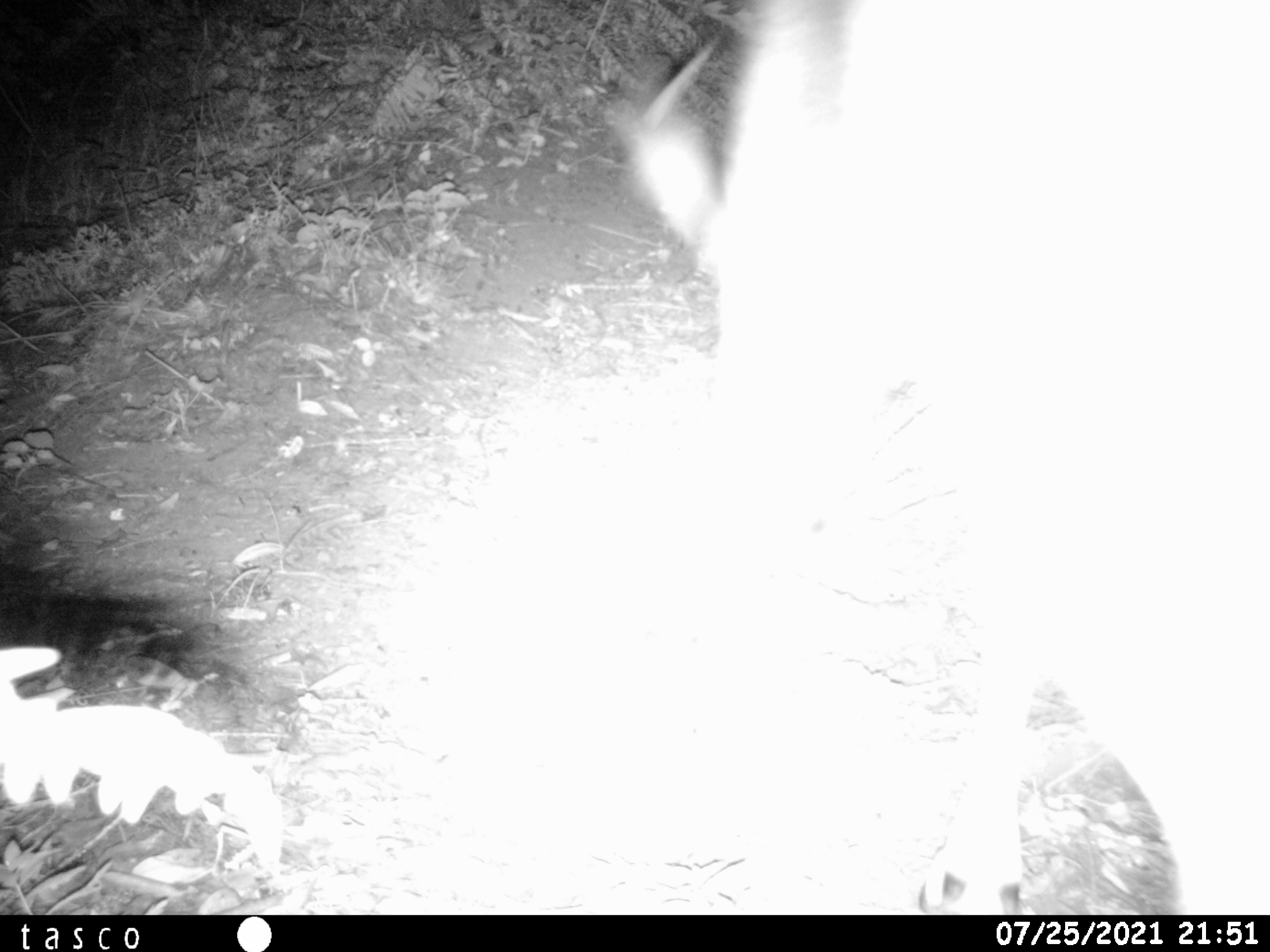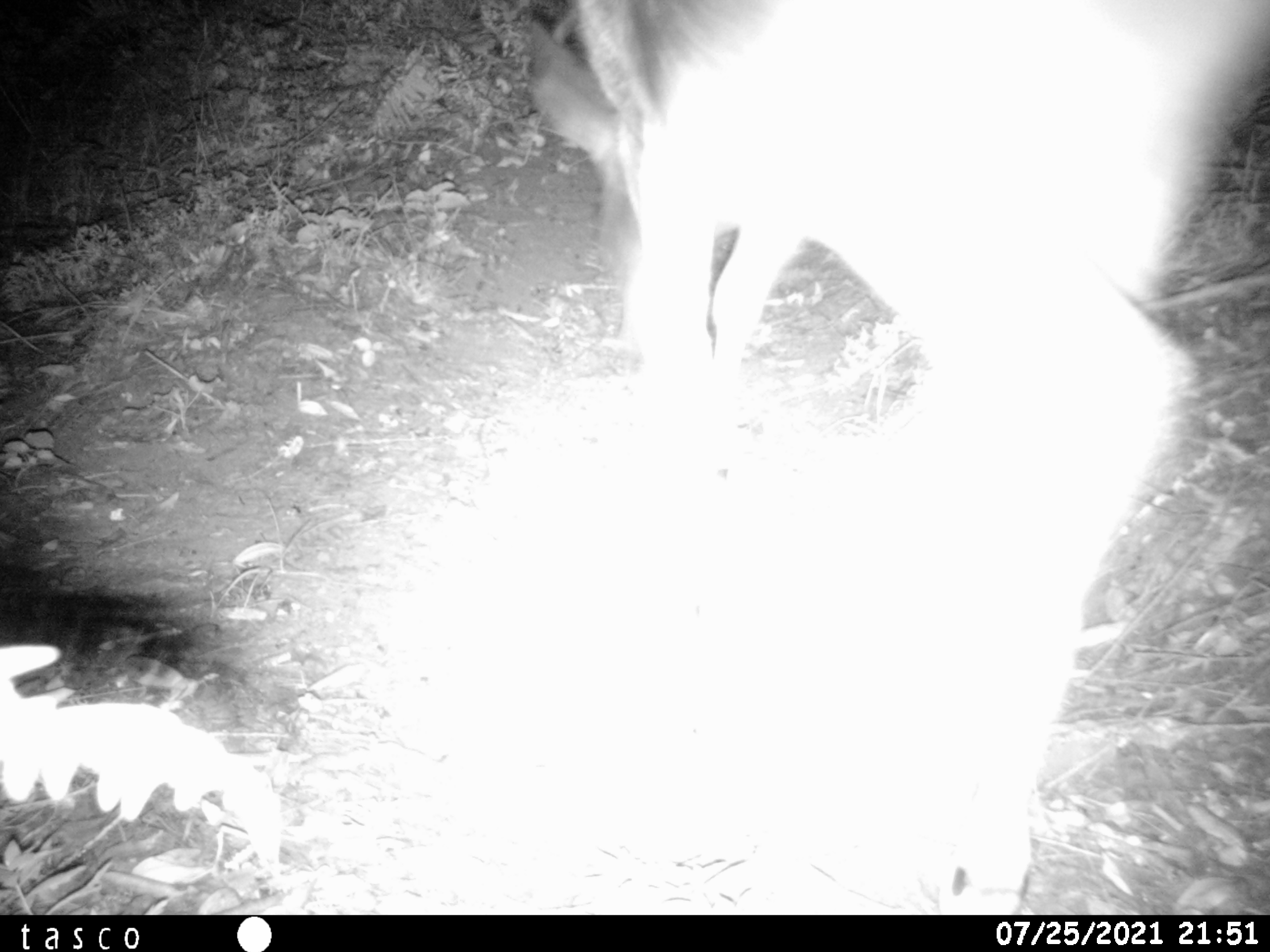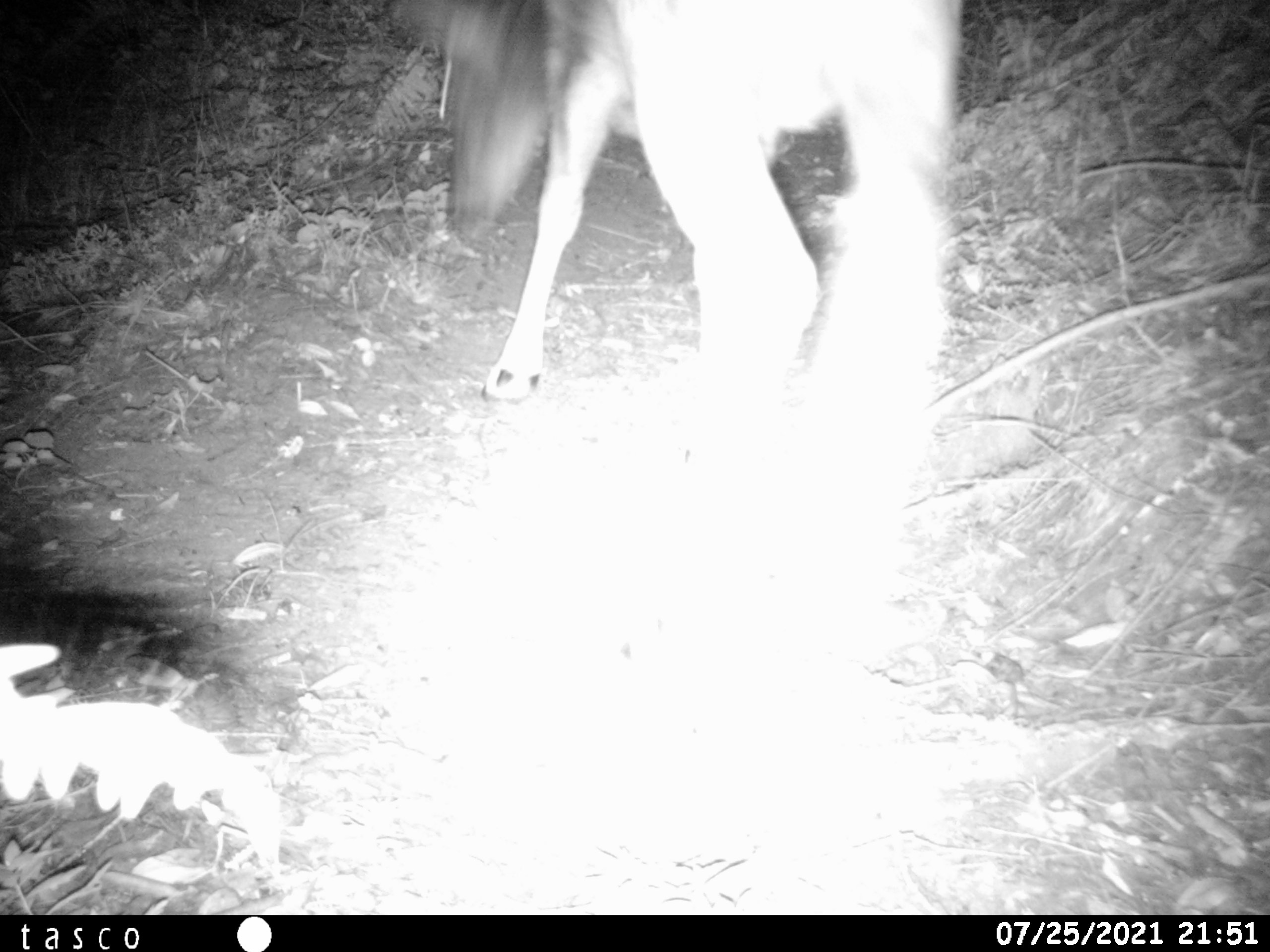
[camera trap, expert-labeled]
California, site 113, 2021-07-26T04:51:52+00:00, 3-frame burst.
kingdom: Animalia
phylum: Chordata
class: Mammalia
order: Artiodactyla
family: Cervidae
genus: Odocoileus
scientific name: Odocoileus hemionus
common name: mule deer